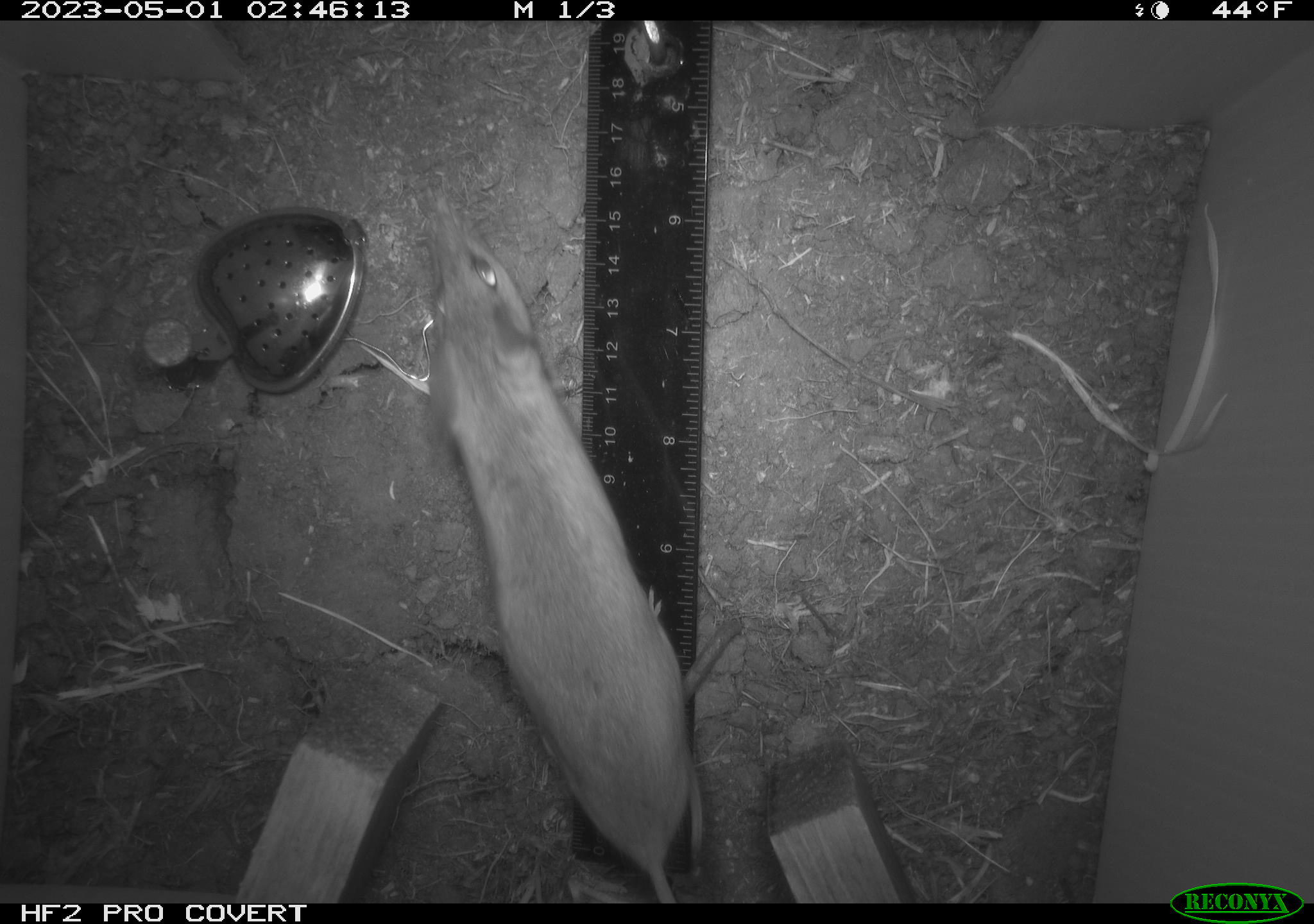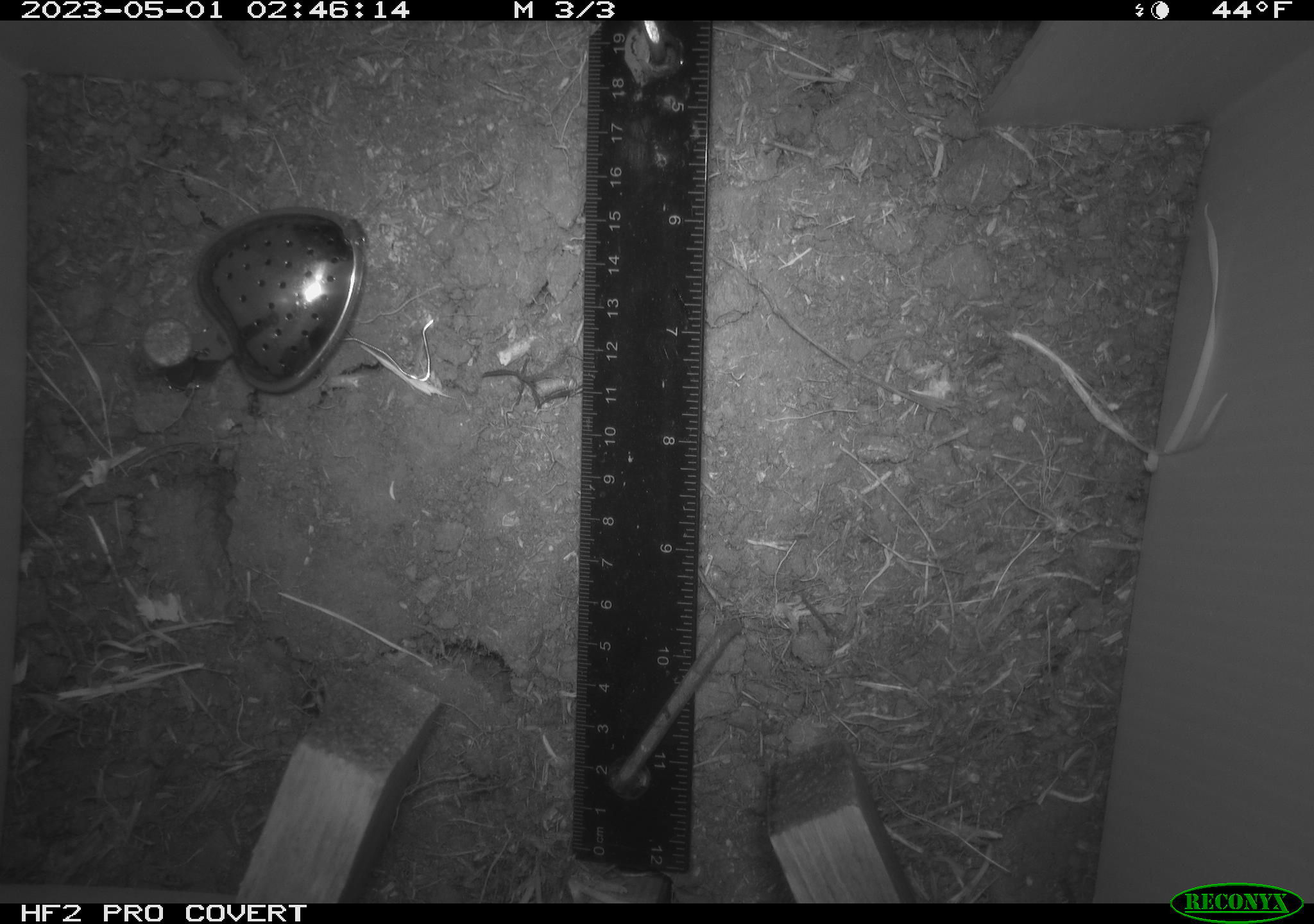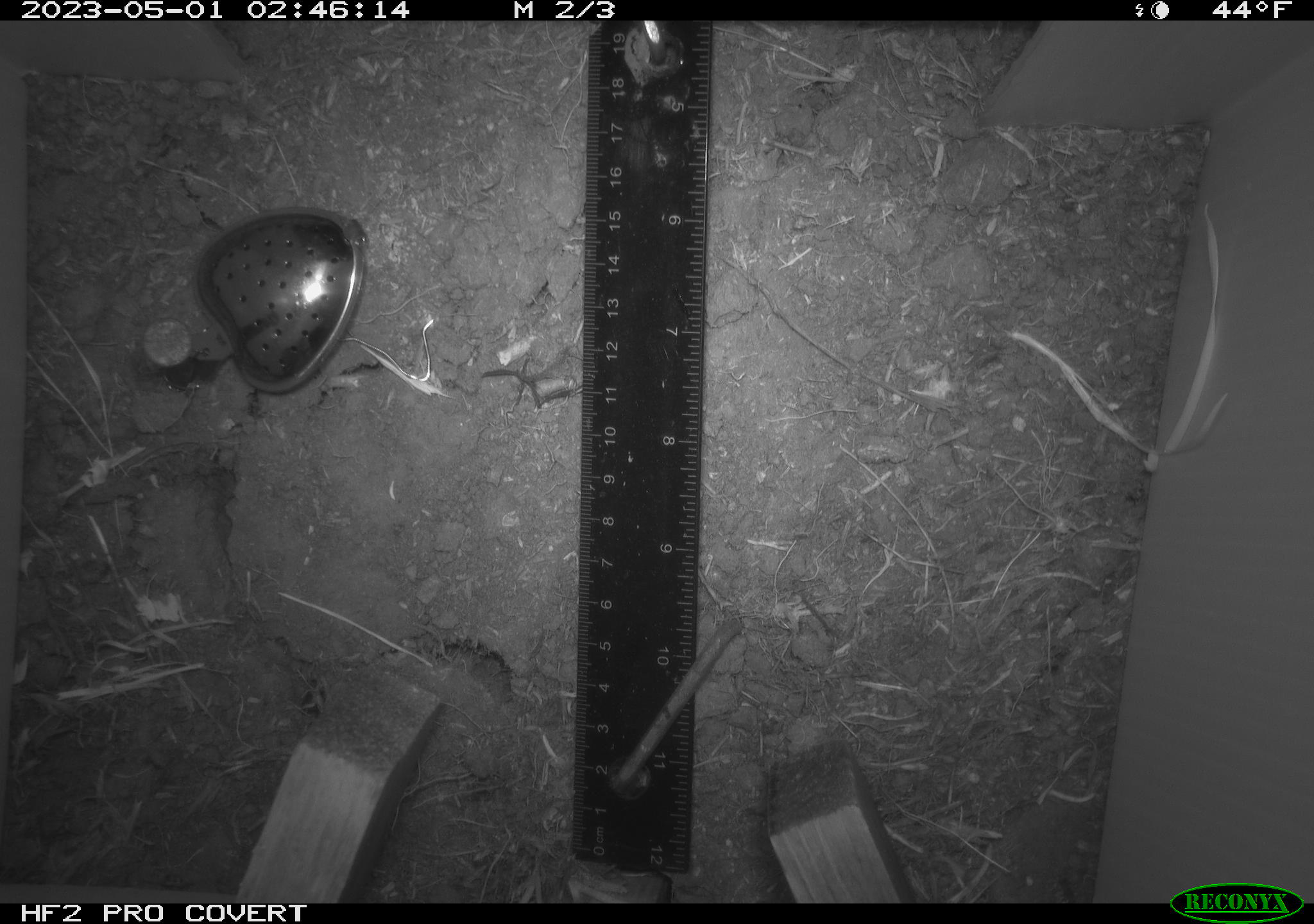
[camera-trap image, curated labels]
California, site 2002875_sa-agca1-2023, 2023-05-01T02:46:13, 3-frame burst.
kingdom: Animalia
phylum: Chordata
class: Mammalia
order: Rodentia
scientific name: Rodentia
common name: mouse species